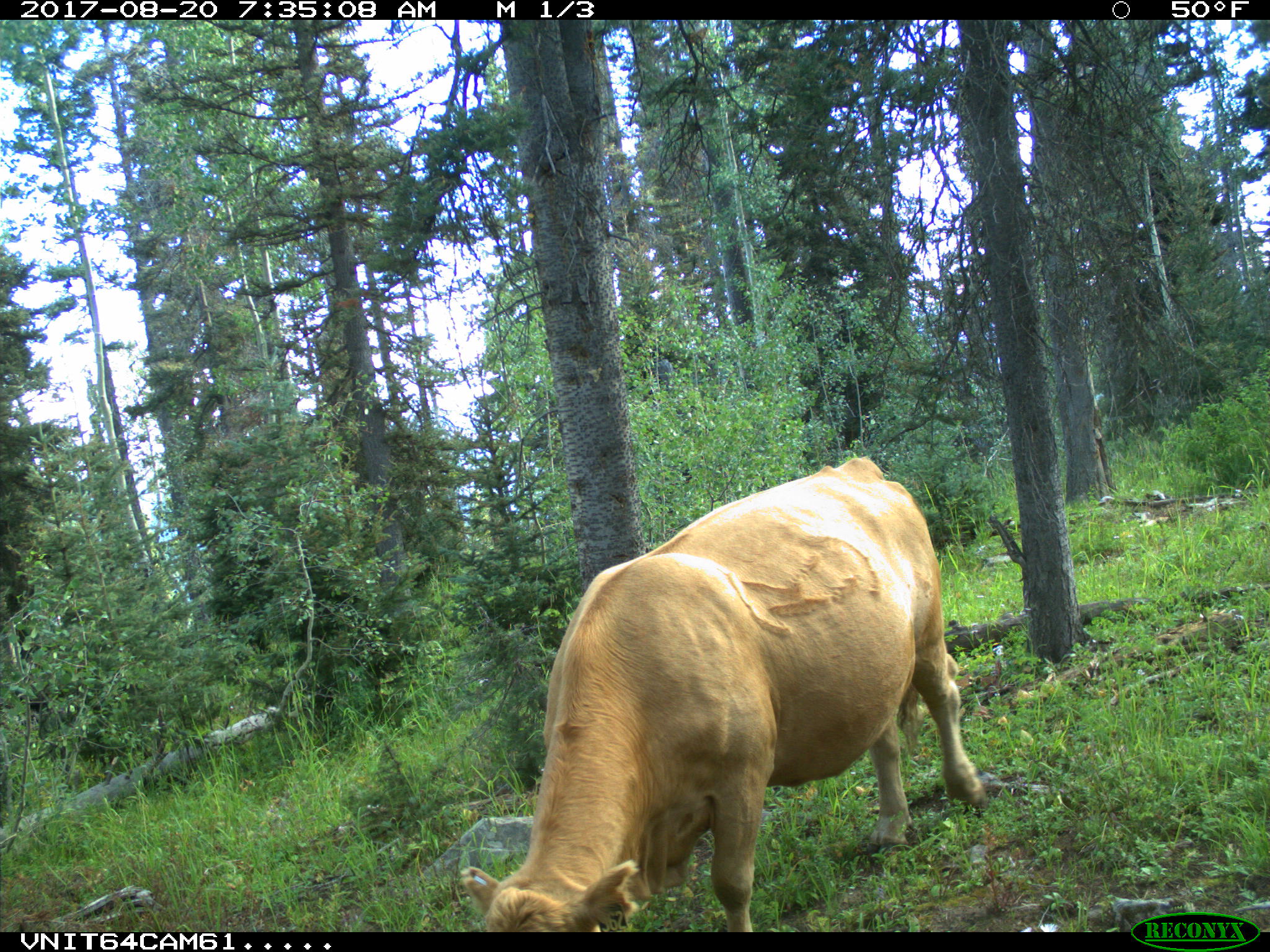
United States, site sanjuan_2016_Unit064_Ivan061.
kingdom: Animalia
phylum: Chordata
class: Mammalia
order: Artiodactyla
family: Bovidae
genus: Bos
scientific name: Bos taurus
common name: domestic cow